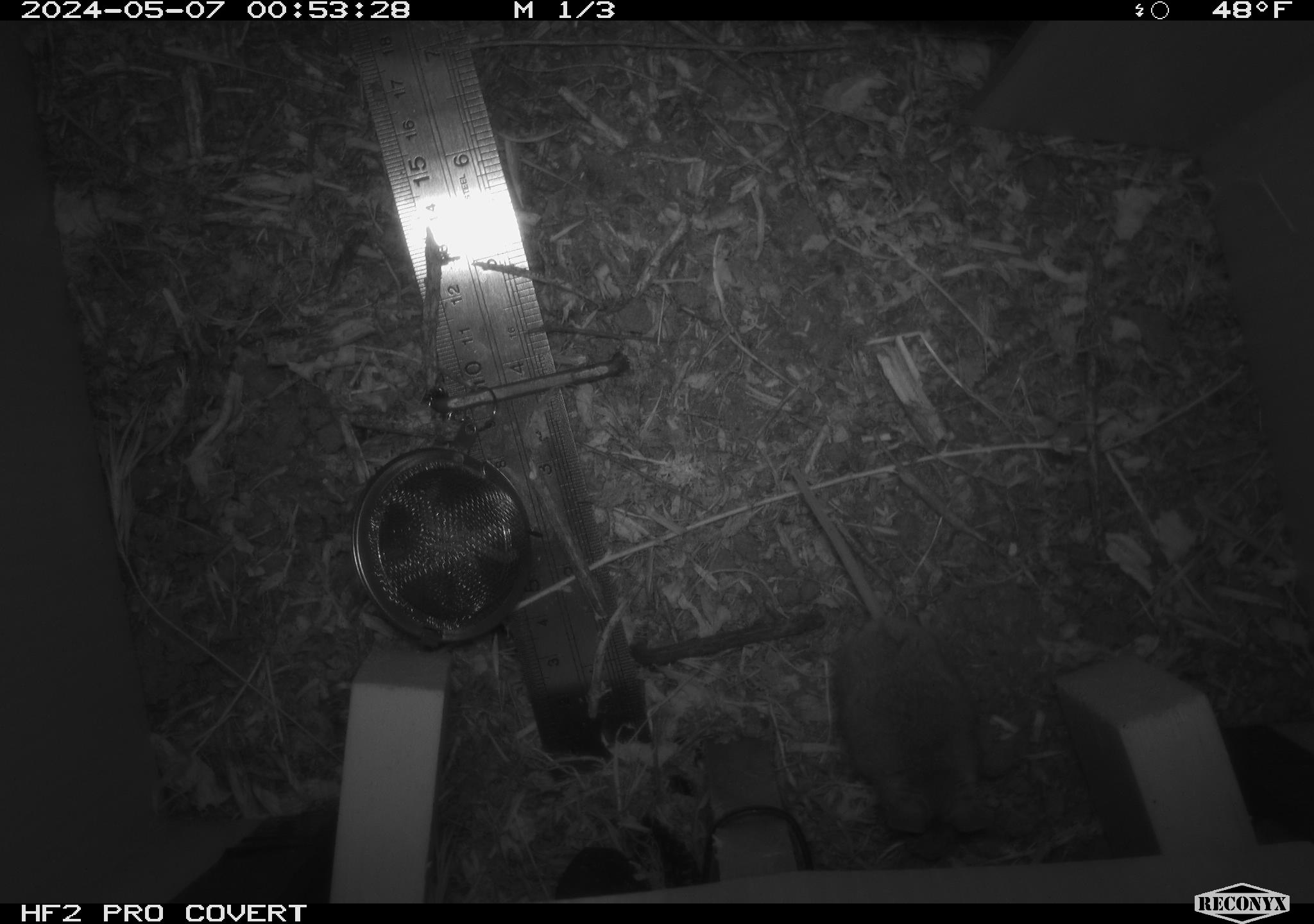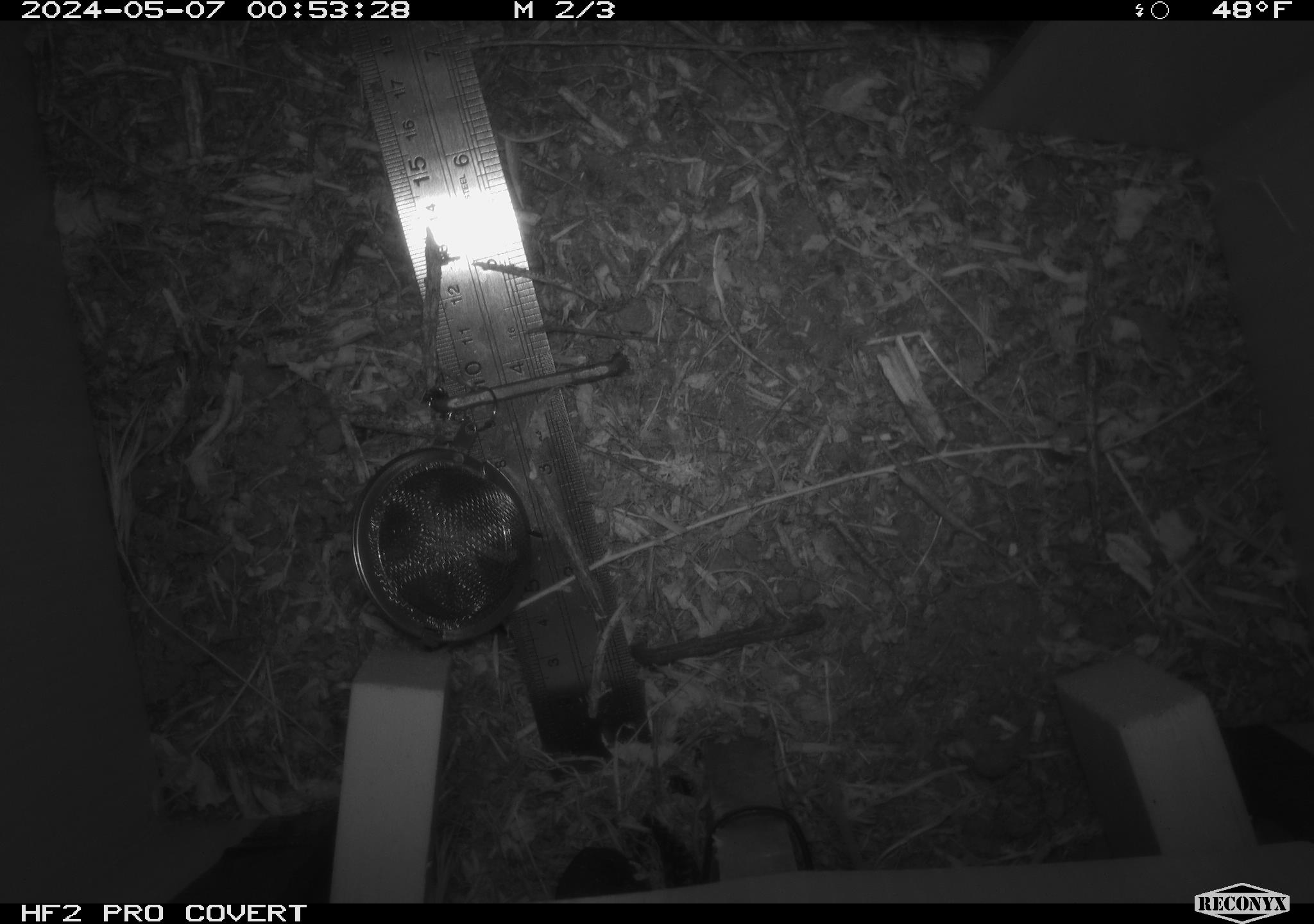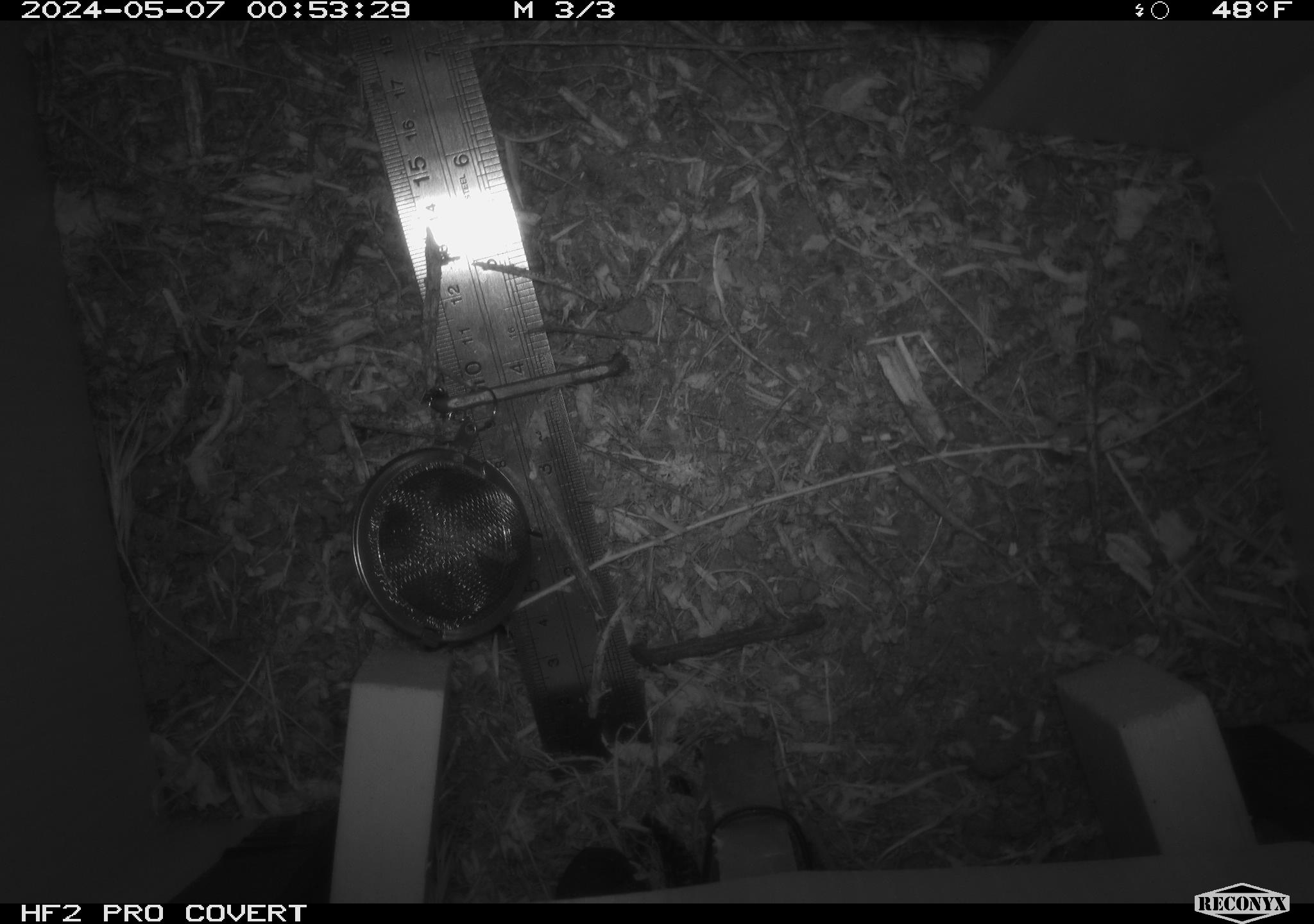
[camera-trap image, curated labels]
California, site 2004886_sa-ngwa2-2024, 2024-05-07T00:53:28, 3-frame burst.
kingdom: Animalia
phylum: Chordata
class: Mammalia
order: Rodentia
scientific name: Rodentia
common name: mouse species